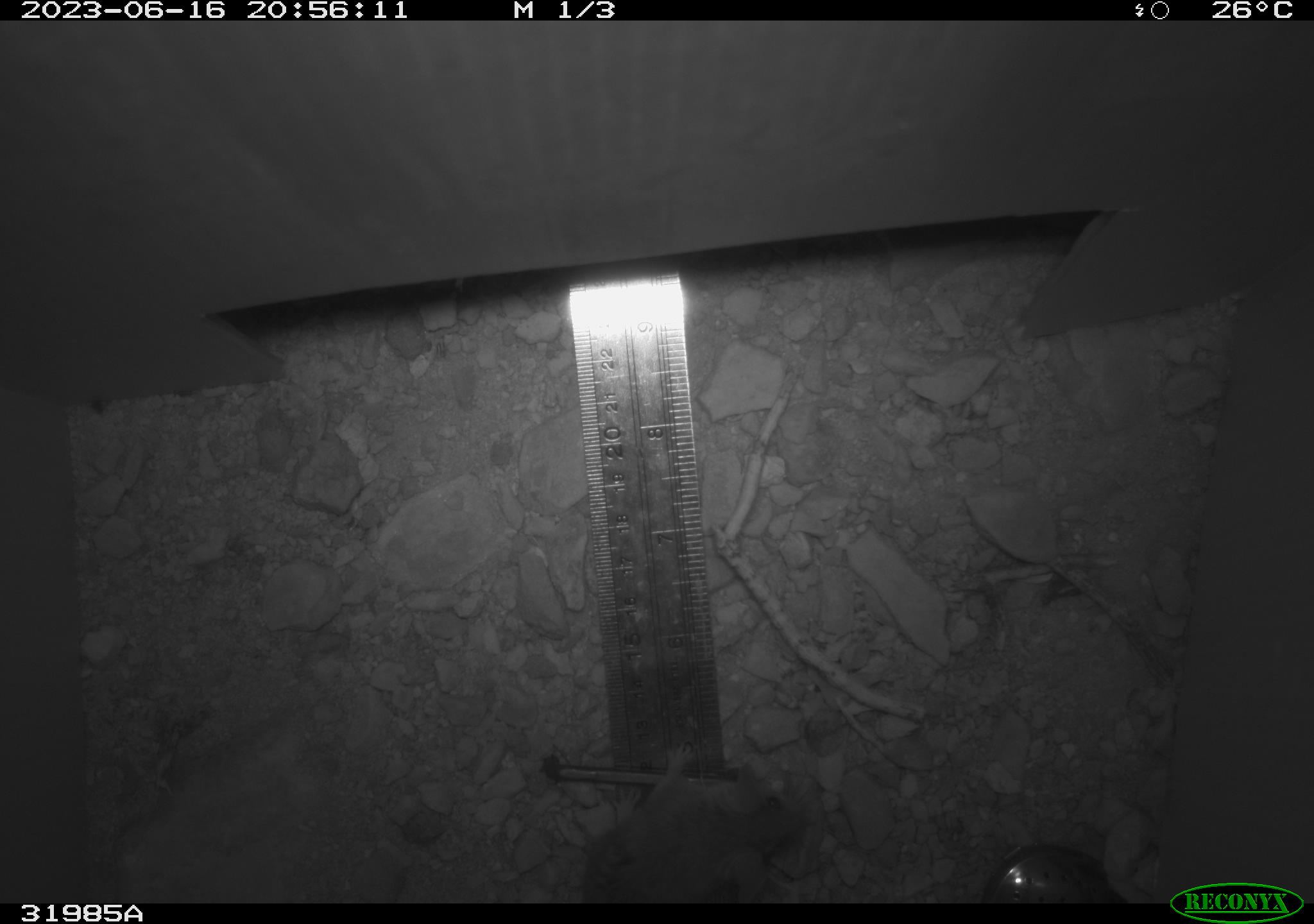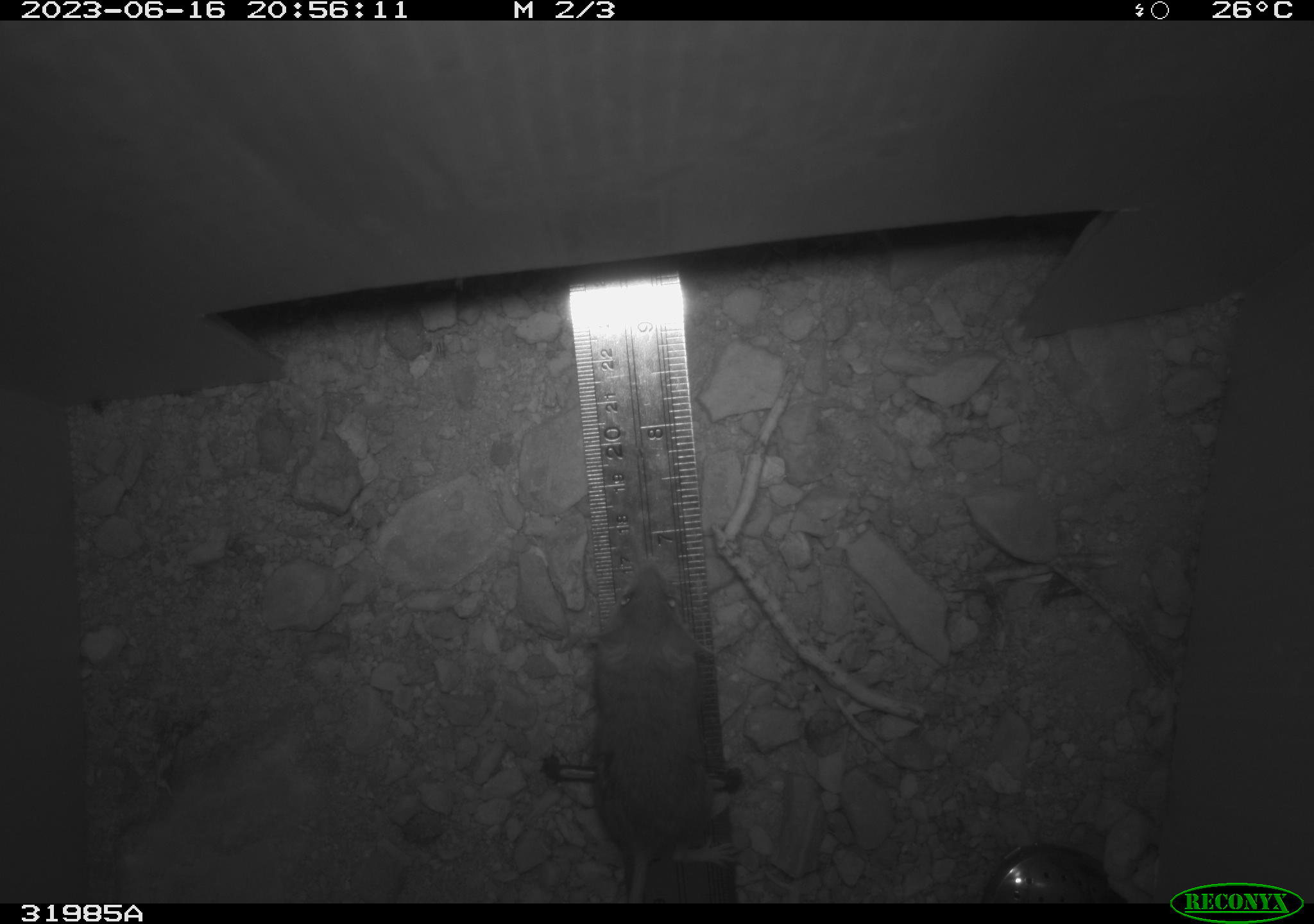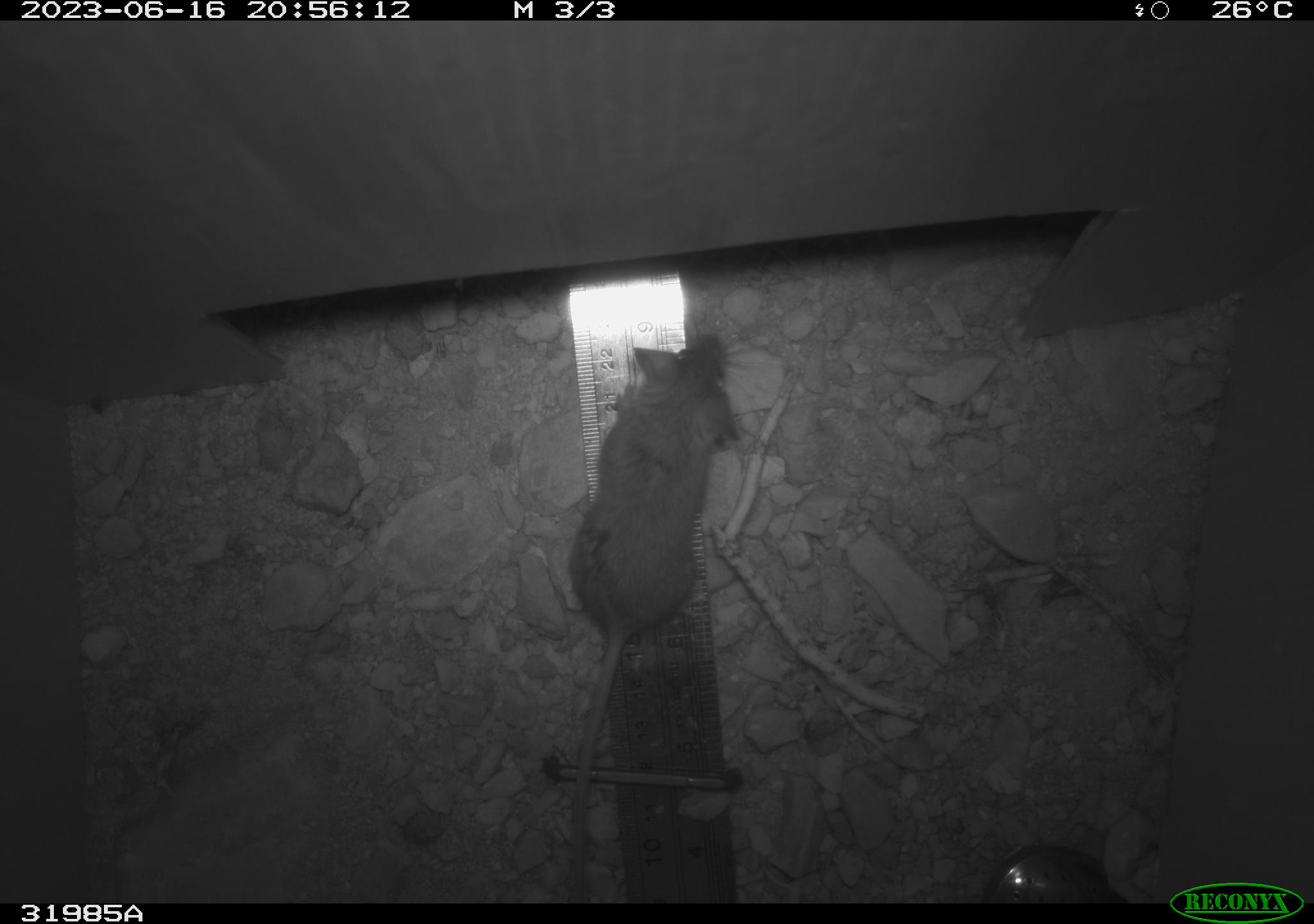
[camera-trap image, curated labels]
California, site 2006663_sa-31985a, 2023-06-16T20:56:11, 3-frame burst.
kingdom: Animalia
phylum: Chordata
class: Mammalia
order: Rodentia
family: Cricetidae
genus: Peromyscus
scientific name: Peromyscus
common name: deer mice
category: peromyscus species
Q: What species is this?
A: Peromyscus species (deer mice) (Peromyscus).